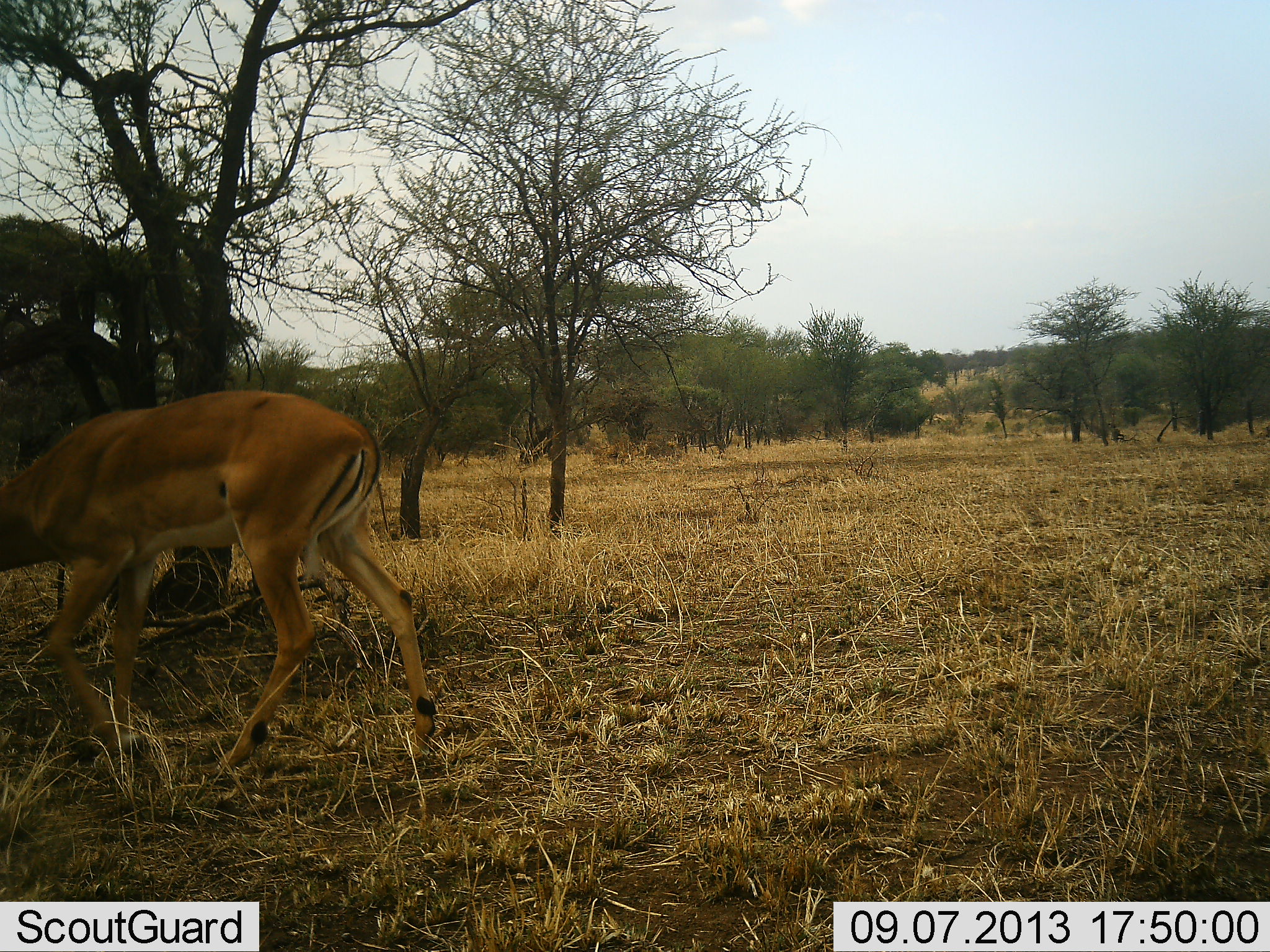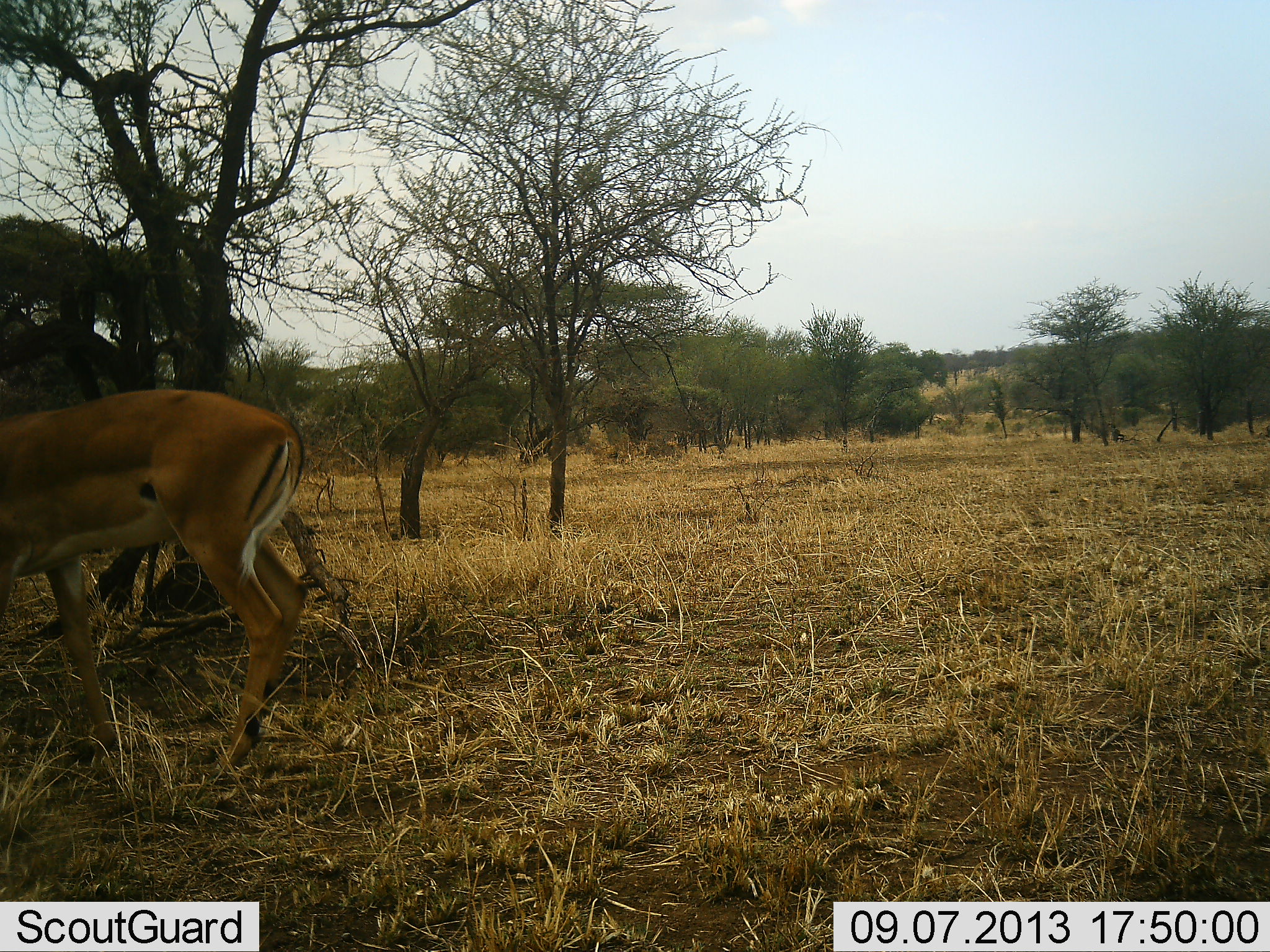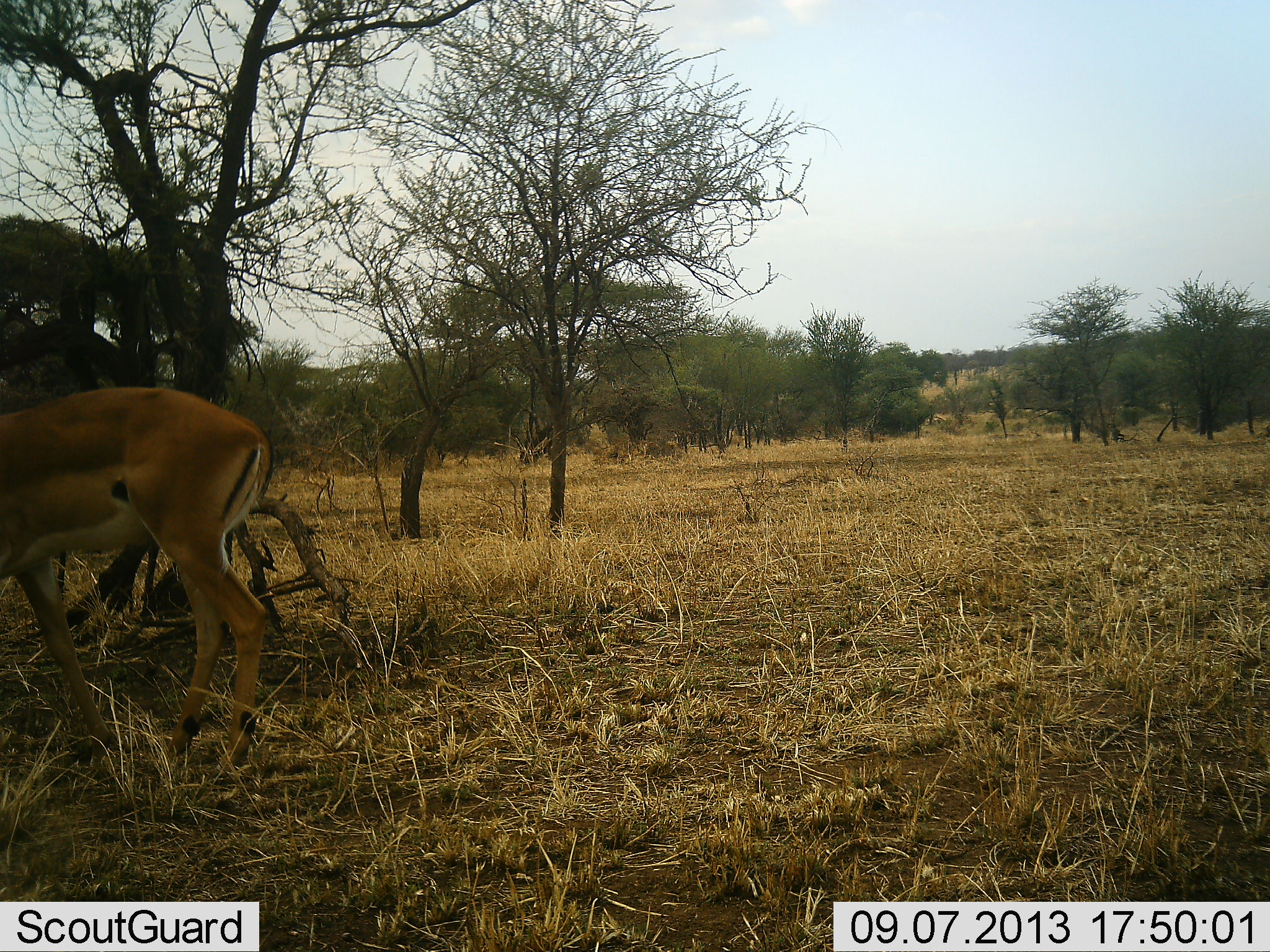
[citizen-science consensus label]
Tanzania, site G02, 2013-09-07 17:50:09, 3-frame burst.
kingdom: Animalia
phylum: Chordata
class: Mammalia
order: Artiodactyla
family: Bovidae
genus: Aepyceros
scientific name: Aepyceros melampus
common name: impala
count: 1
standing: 0%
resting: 0%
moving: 96%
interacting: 0%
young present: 0%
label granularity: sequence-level